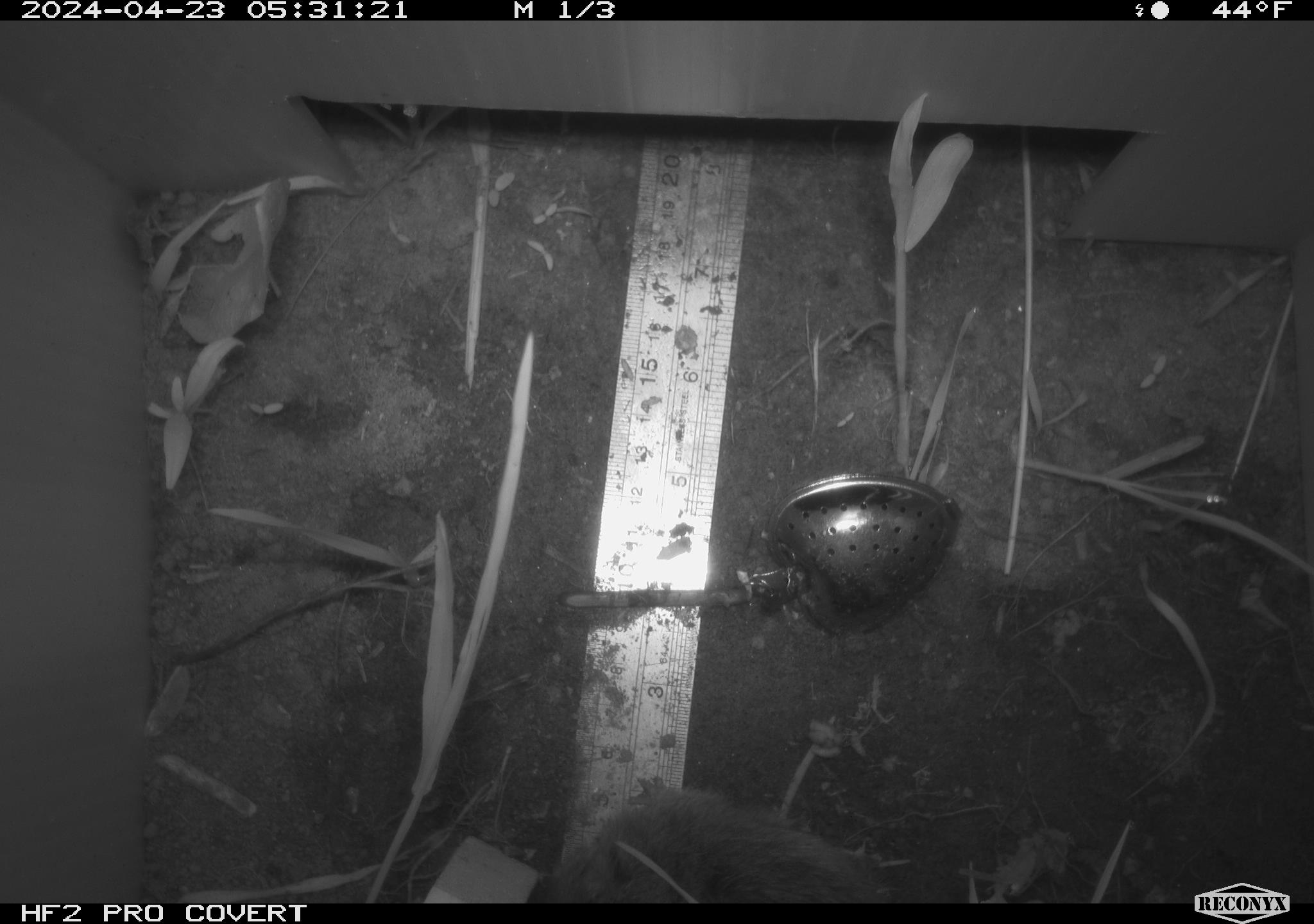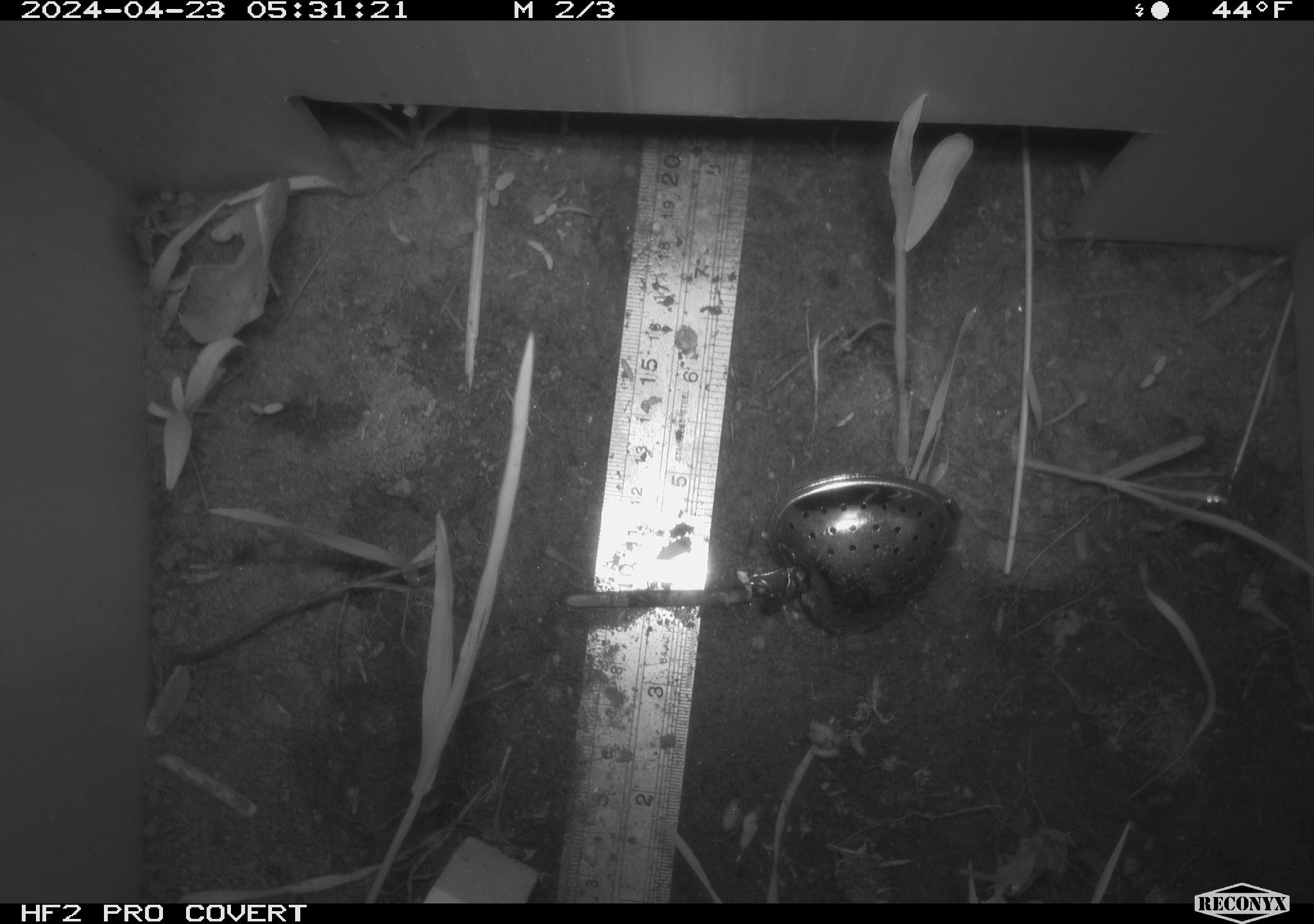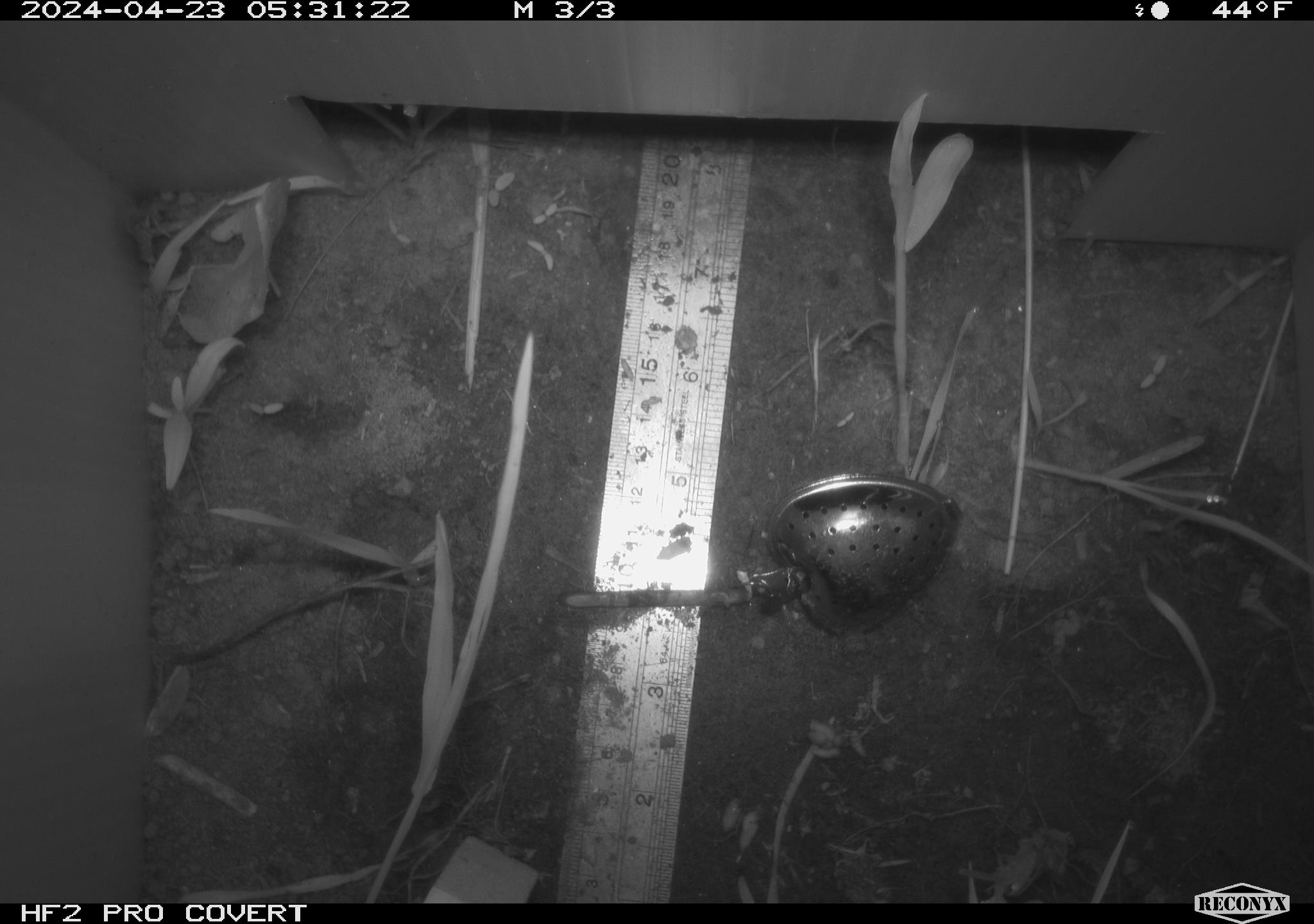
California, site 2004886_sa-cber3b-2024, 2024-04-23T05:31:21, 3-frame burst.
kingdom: Animalia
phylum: Chordata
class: Mammalia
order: Rodentia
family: Cricetidae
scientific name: Arvicolinae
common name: voles, lemmings, and muskrats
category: arvicolinae subfamily